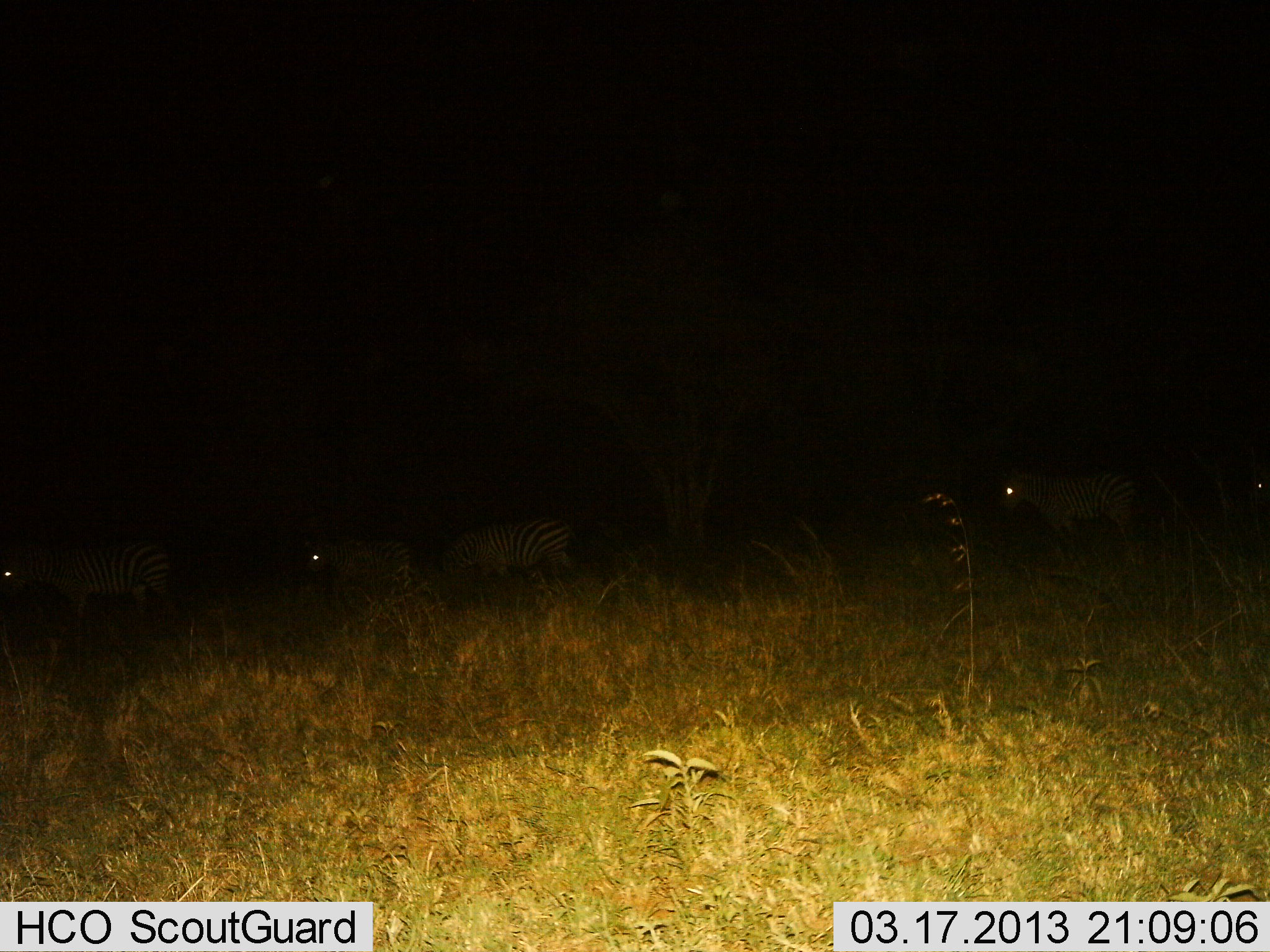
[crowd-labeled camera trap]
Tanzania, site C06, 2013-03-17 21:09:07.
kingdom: Animalia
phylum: Chordata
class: Mammalia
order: Perissodactyla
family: Equidae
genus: Equus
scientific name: Equus quagga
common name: plains zebra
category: zebra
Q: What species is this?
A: Zebra (plains zebra) (Equus quagga).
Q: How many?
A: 4.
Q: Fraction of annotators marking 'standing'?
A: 80%.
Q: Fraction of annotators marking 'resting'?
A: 0%.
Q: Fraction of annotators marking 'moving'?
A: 27%.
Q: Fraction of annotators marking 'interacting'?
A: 0%.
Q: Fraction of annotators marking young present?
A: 0%.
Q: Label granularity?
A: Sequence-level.